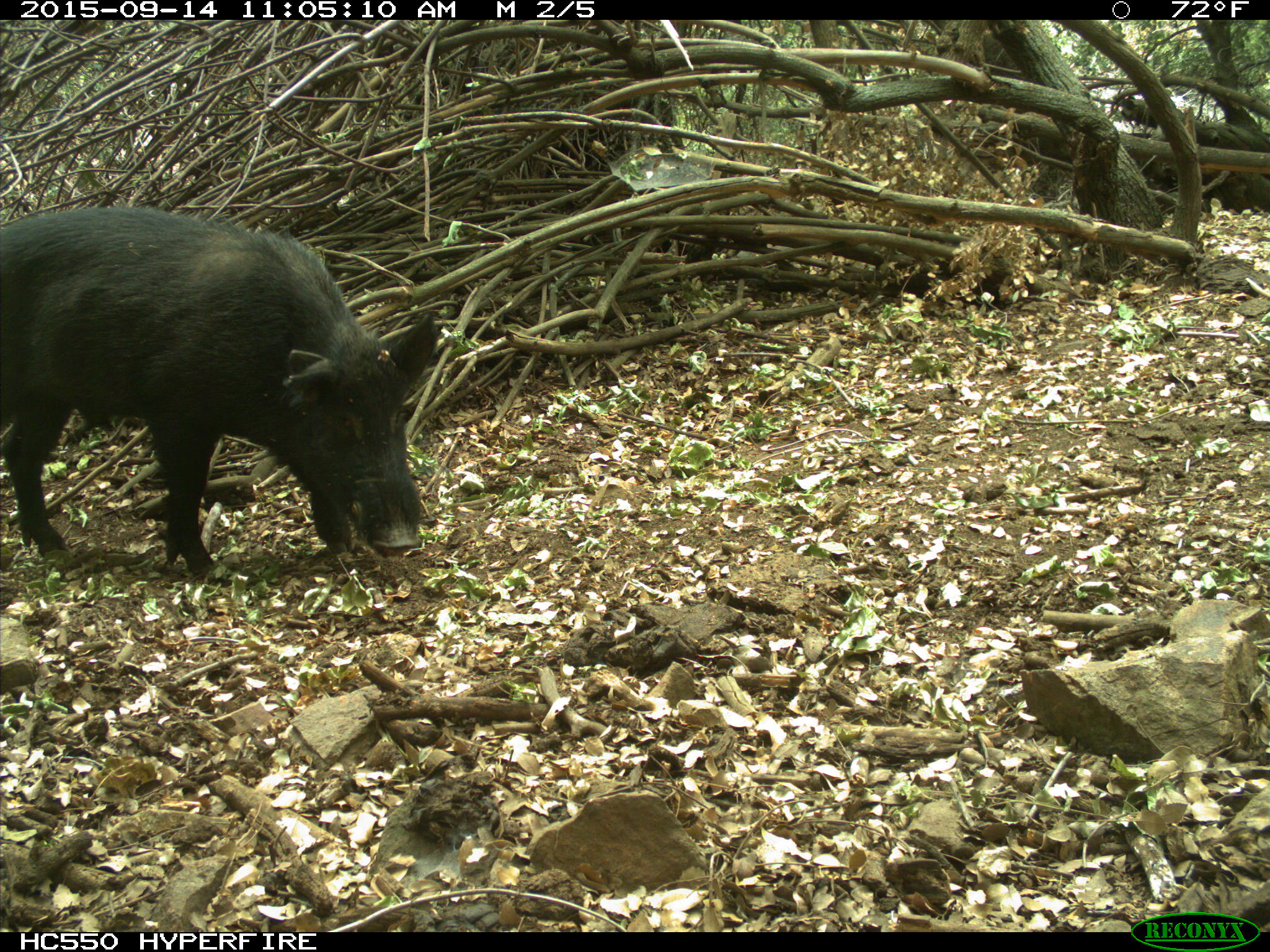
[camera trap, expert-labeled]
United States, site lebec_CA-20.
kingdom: Animalia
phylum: Chordata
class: Mammalia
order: Artiodactyla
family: Suidae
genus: Sus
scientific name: Sus scrofa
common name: wild boar